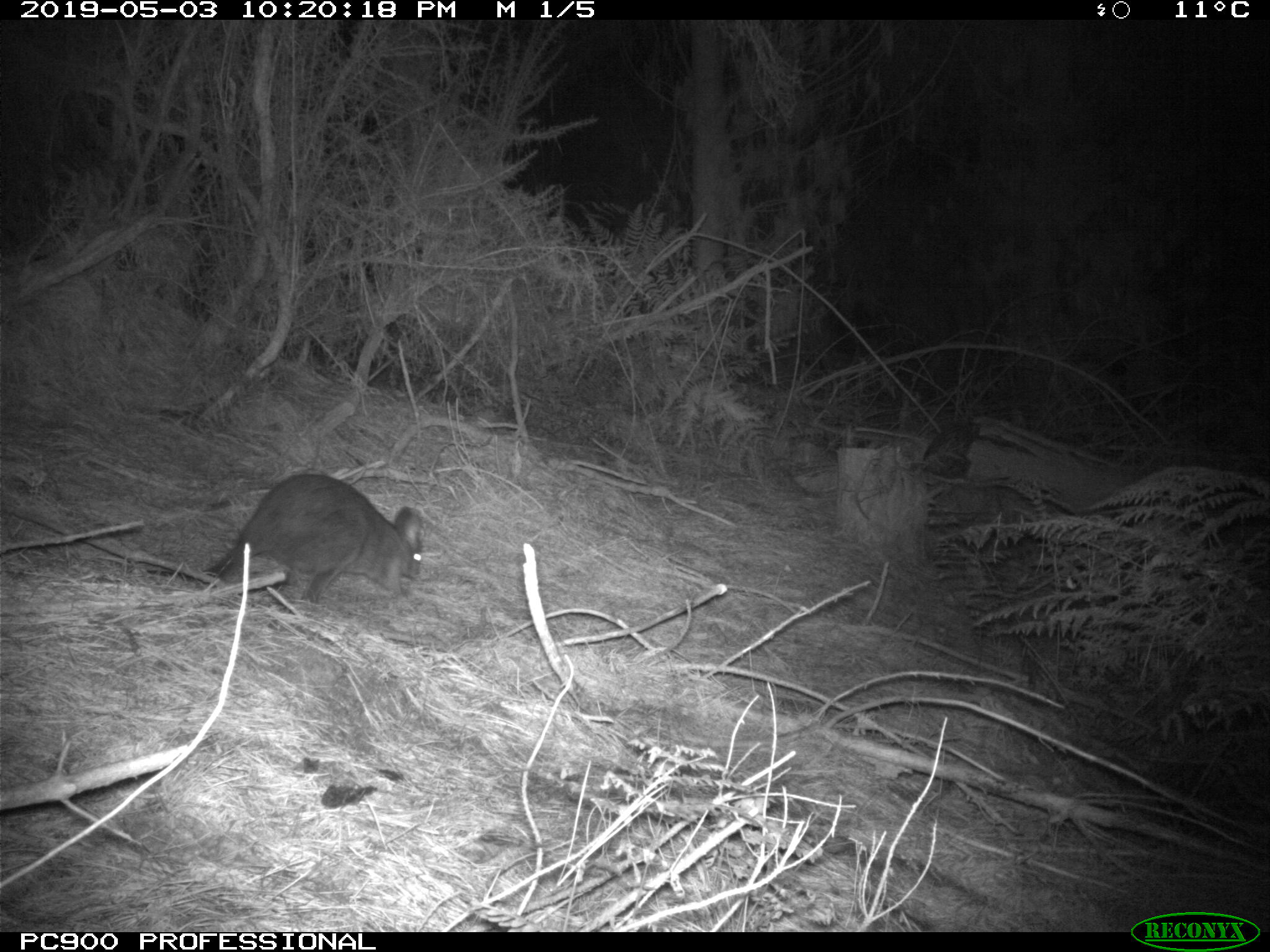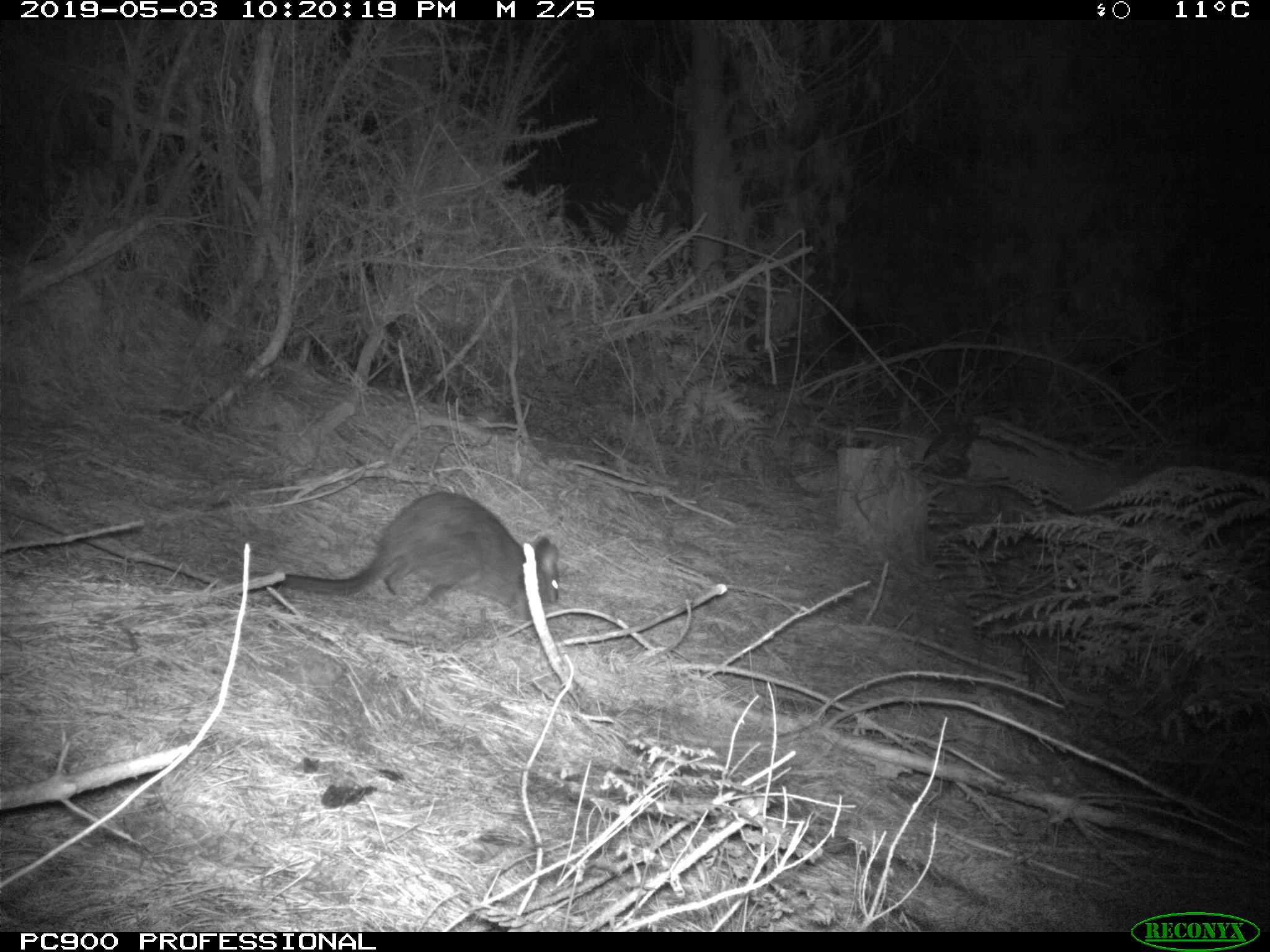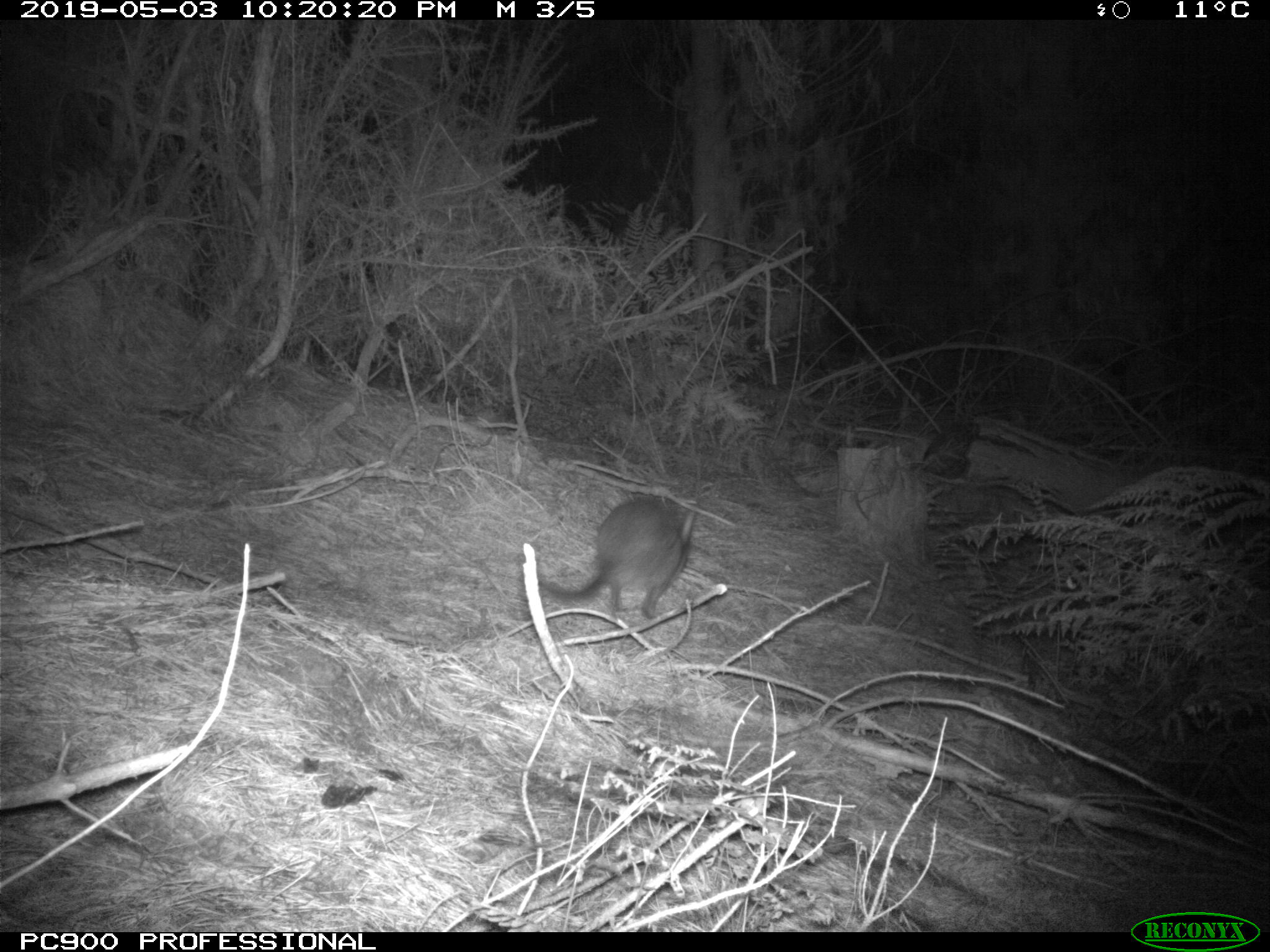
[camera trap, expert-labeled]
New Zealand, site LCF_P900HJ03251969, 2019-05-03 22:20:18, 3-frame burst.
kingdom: Animalia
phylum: Chordata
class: Mammalia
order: Diprotodontia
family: Macropodidae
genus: Notamacropus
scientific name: Notamacropus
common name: wallaby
Wallaby (Notamacropus).